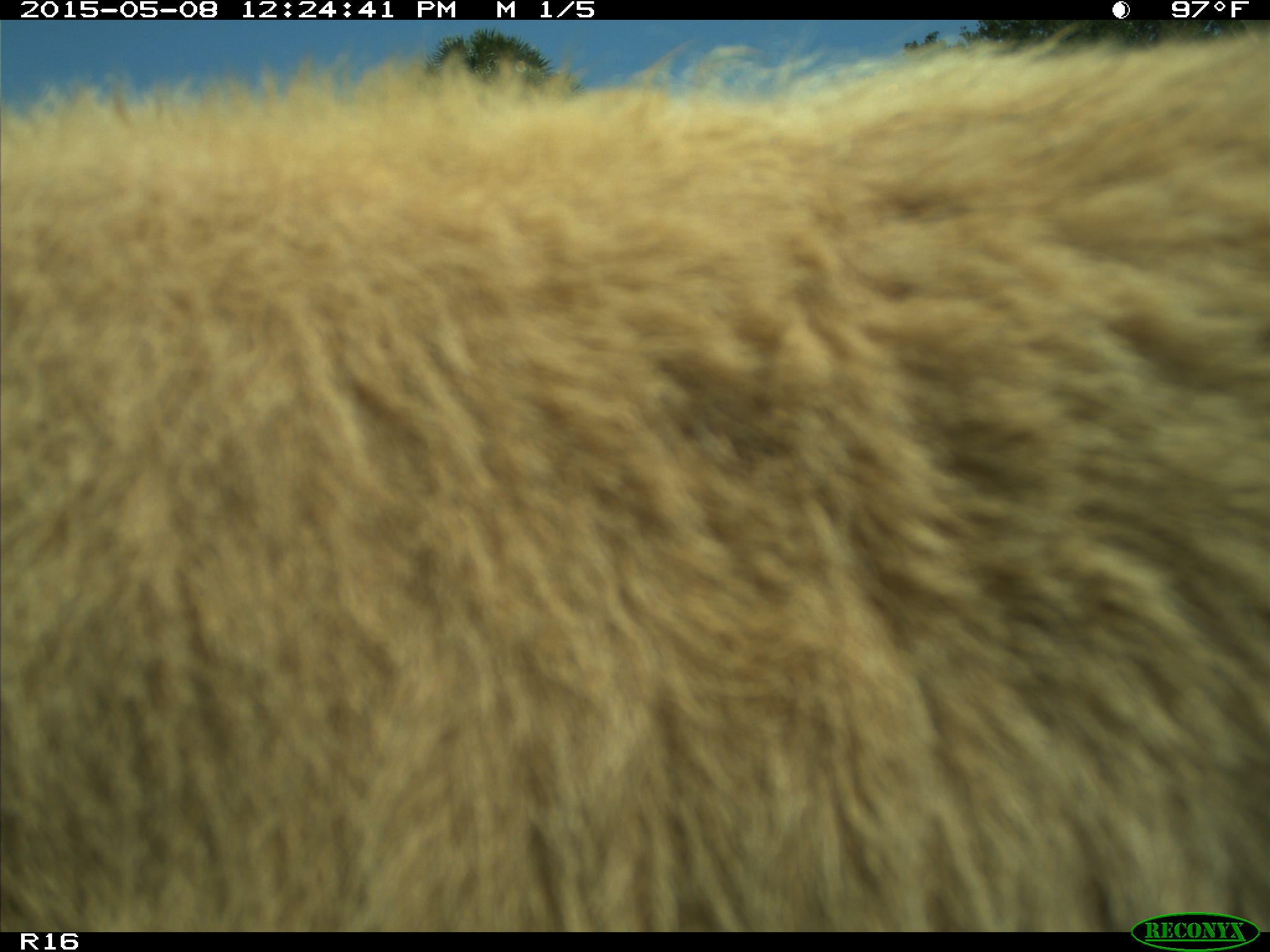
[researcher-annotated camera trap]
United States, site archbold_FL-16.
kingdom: Animalia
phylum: Chordata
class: Mammalia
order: Artiodactyla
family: Bovidae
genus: Bos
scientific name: Bos taurus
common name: domestic cow